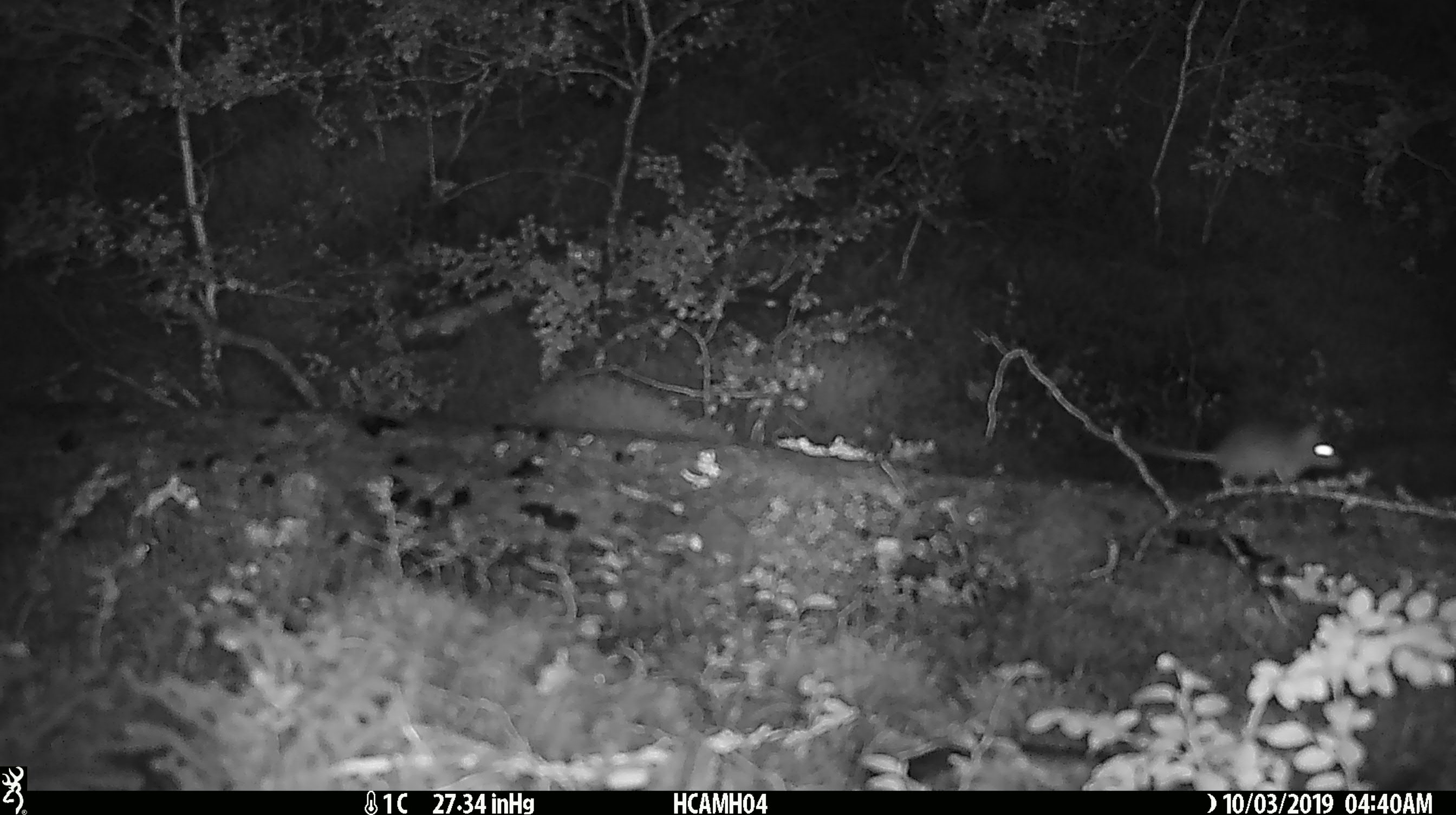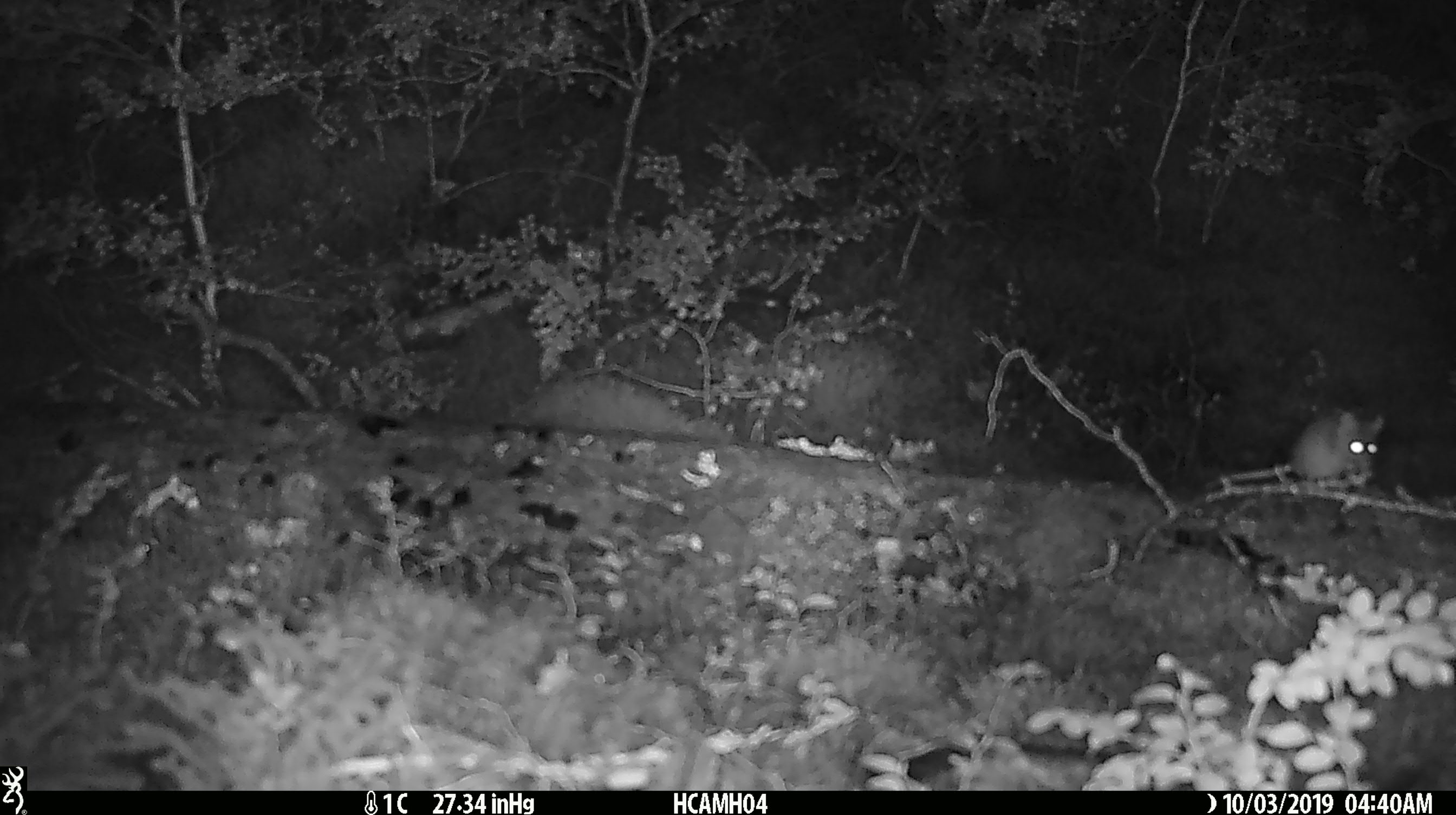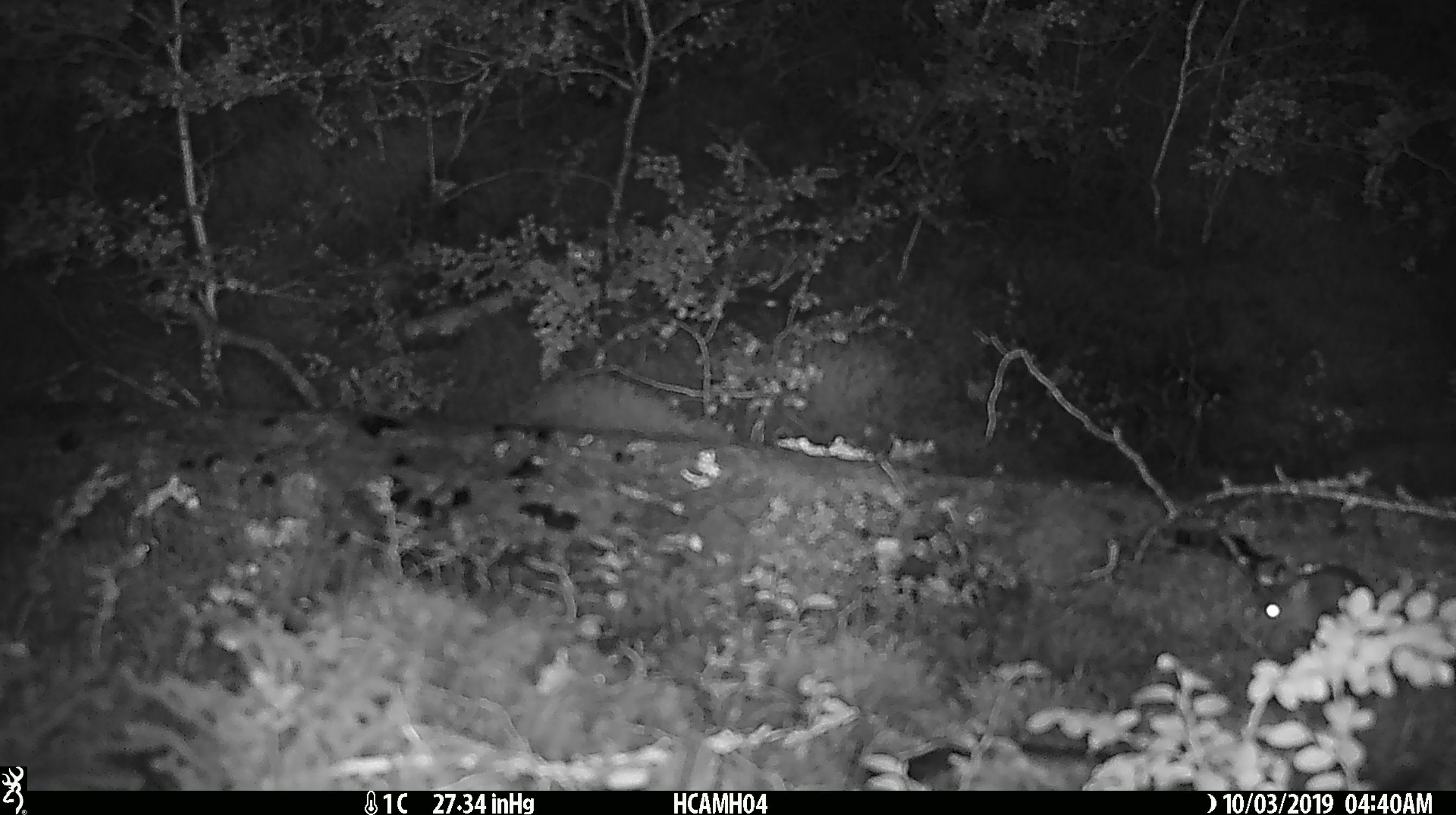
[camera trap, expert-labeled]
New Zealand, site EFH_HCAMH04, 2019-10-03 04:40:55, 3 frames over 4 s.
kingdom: Animalia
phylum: Chordata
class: Mammalia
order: Rodentia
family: Muridae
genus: Mus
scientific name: Mus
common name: mouse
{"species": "mouse (Mus)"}